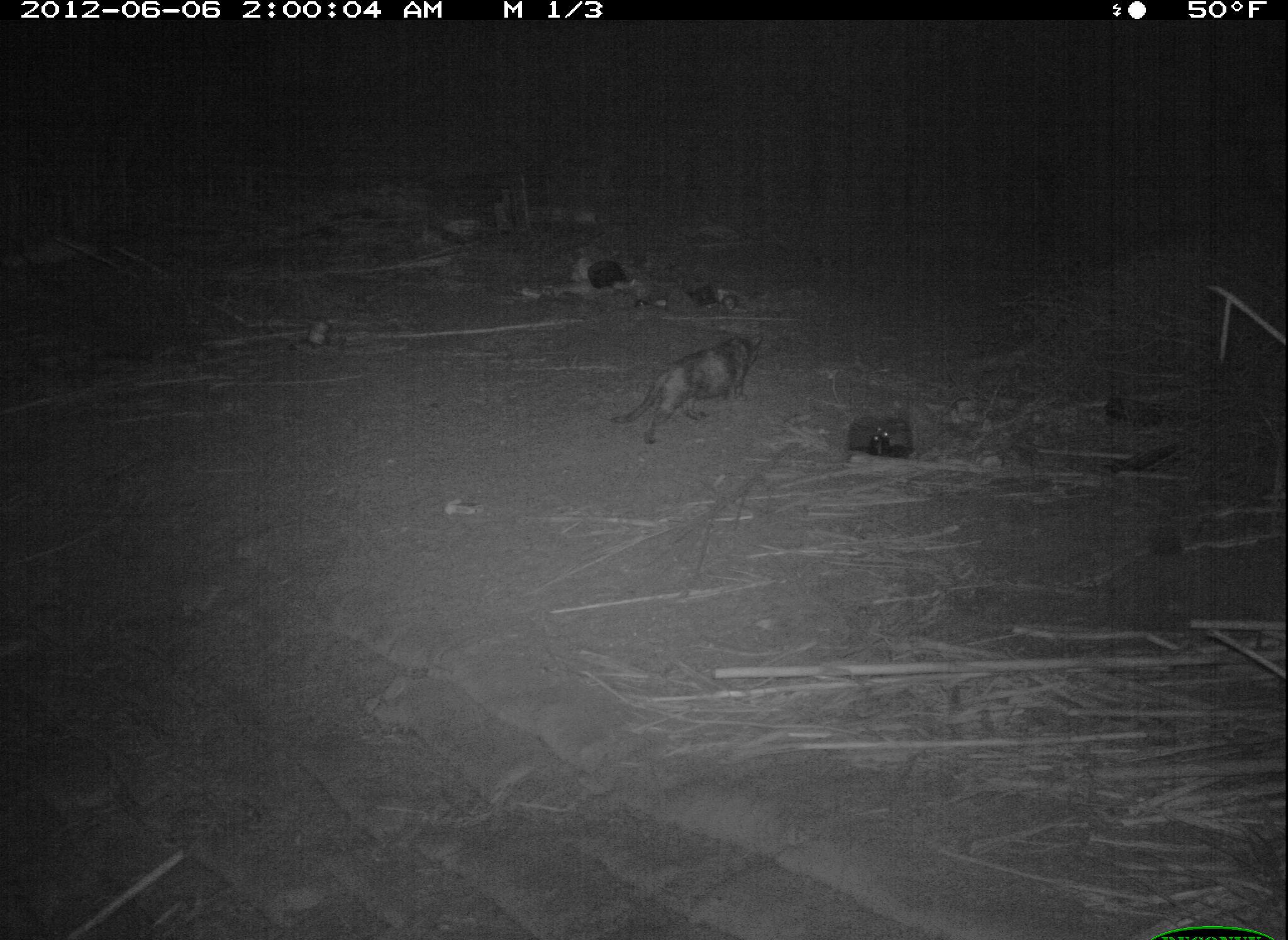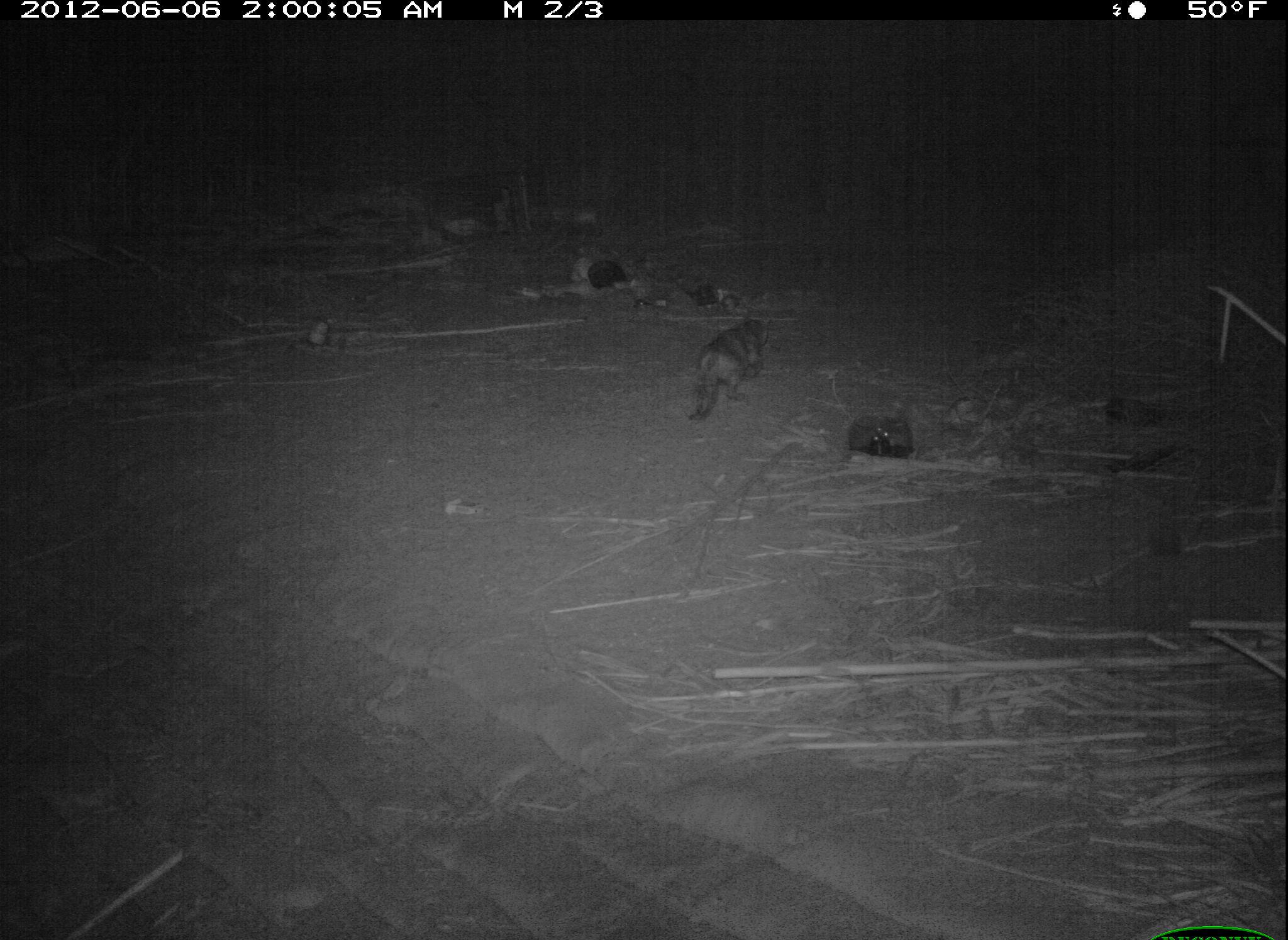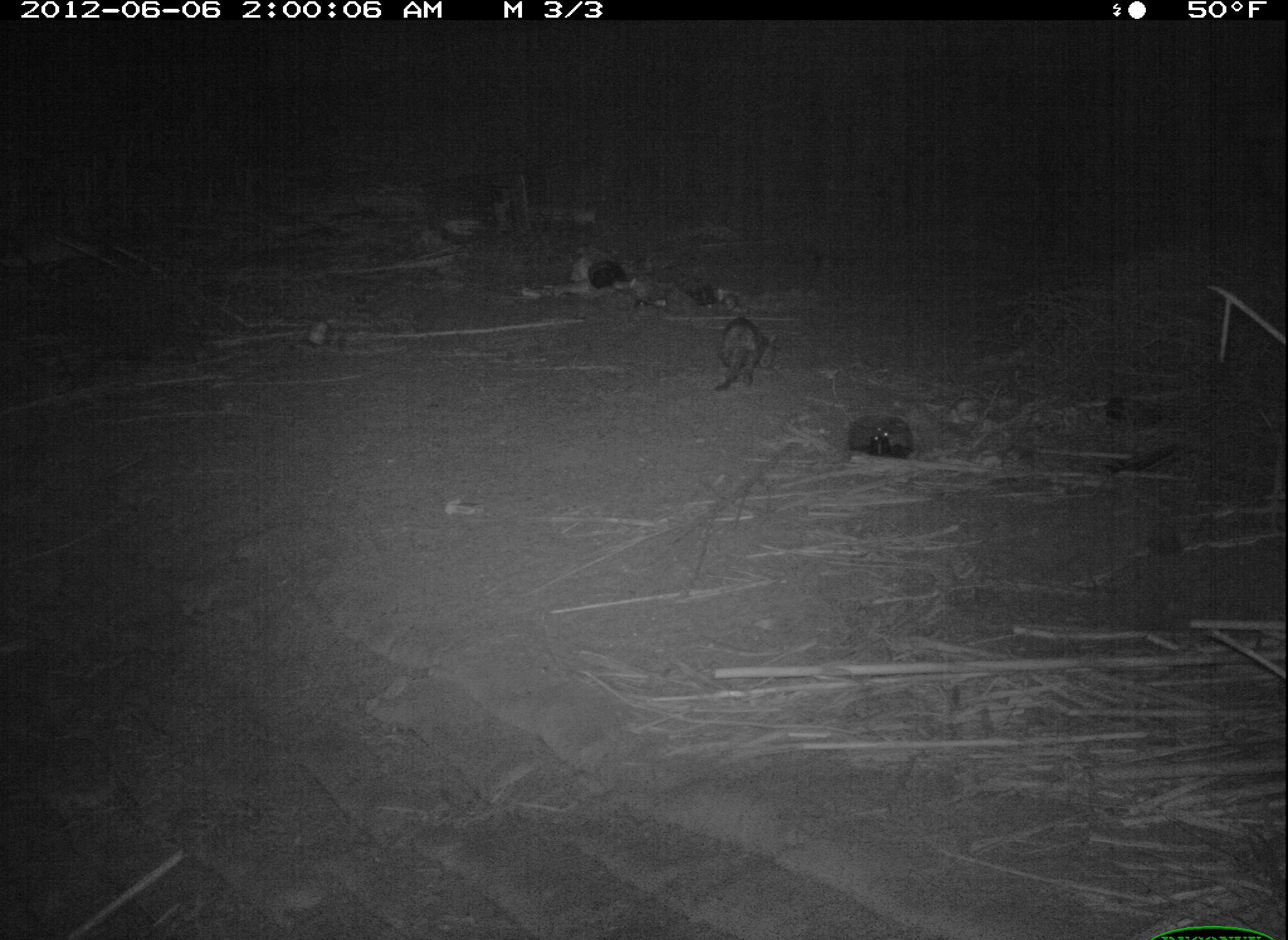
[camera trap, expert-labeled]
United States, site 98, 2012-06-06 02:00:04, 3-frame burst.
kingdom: Animalia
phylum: Chordata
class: Mammalia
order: Carnivora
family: Felidae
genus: Felis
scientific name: Felis catus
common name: cat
Cat (Felis catus).